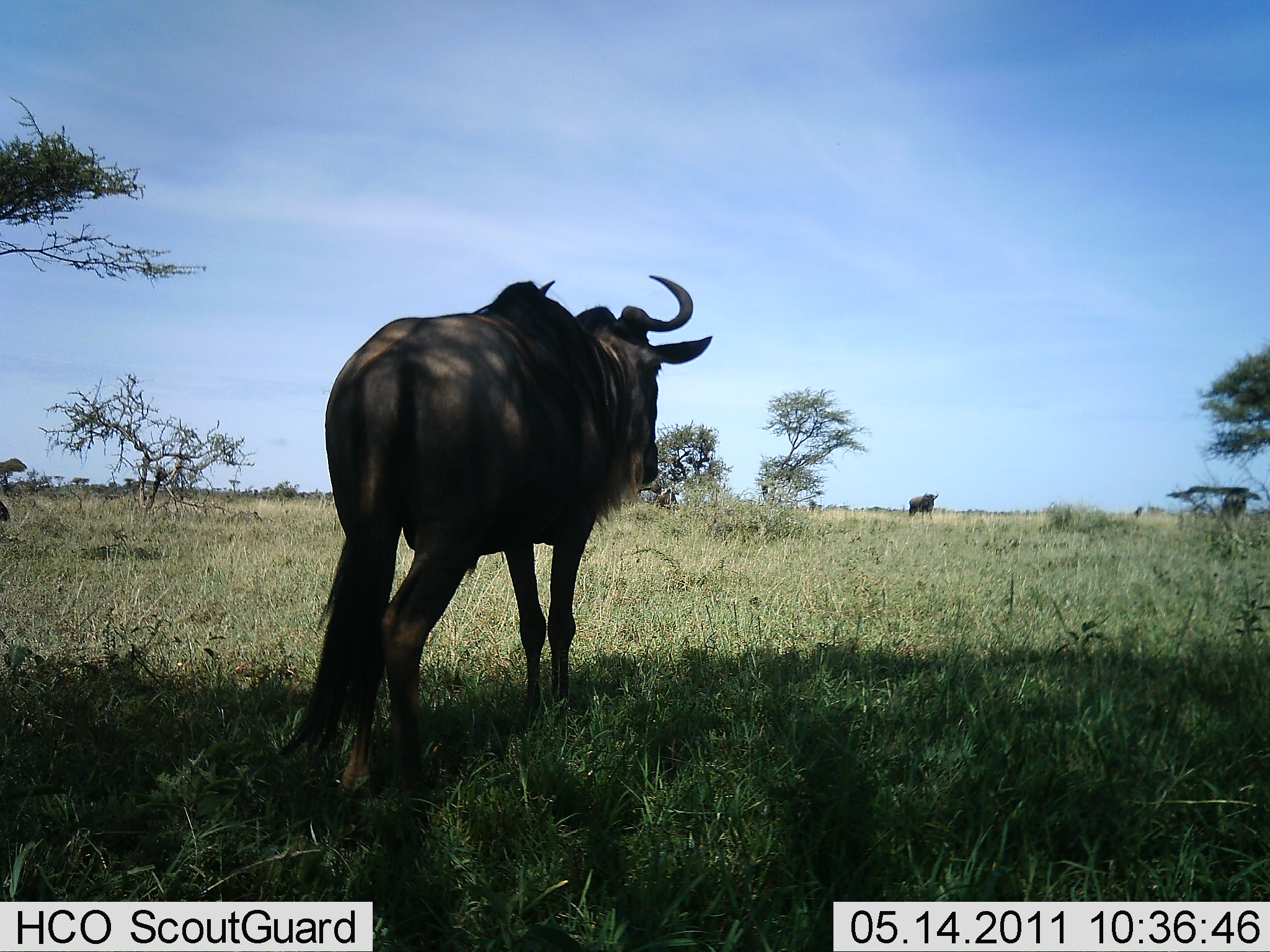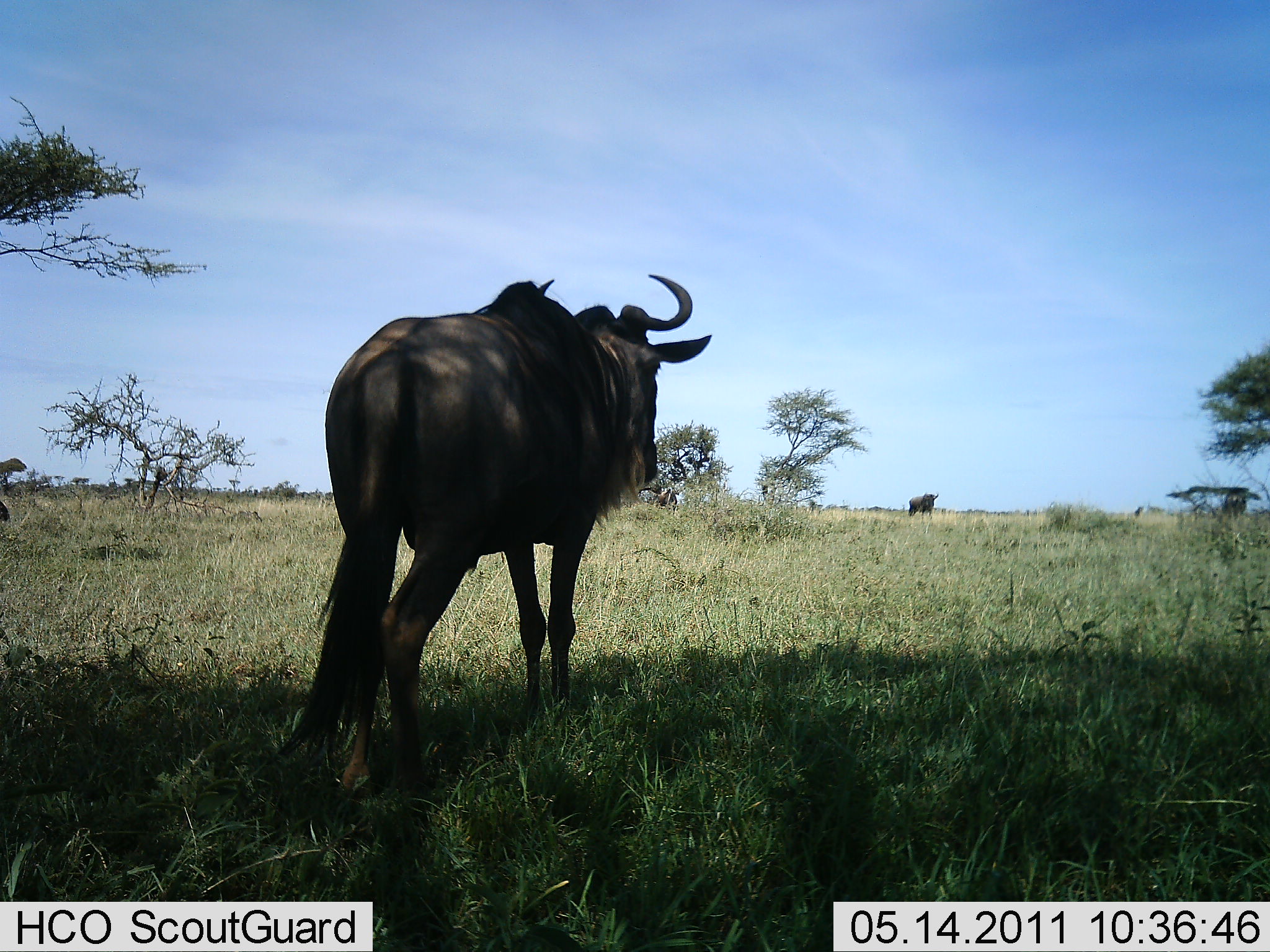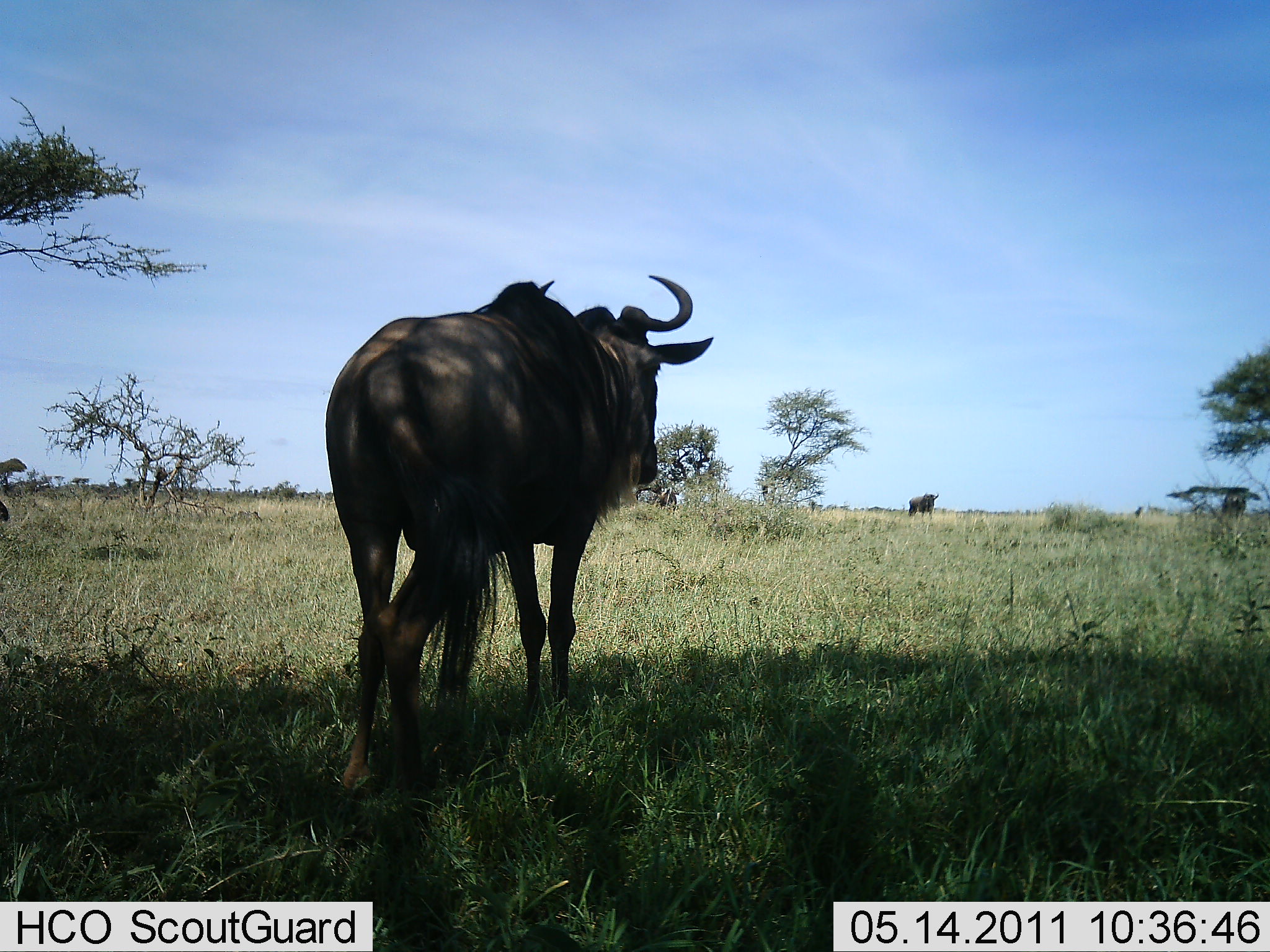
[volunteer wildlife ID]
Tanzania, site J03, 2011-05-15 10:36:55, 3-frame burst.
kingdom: Animalia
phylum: Chordata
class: Mammalia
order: Artiodactyla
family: Bovidae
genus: Connochaetes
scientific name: Connochaetes taurinus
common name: blue wildebeest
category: wildebeest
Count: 2.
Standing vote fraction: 100%.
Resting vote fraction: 0%.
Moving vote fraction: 0%.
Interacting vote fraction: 0%.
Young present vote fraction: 0%.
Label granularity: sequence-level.